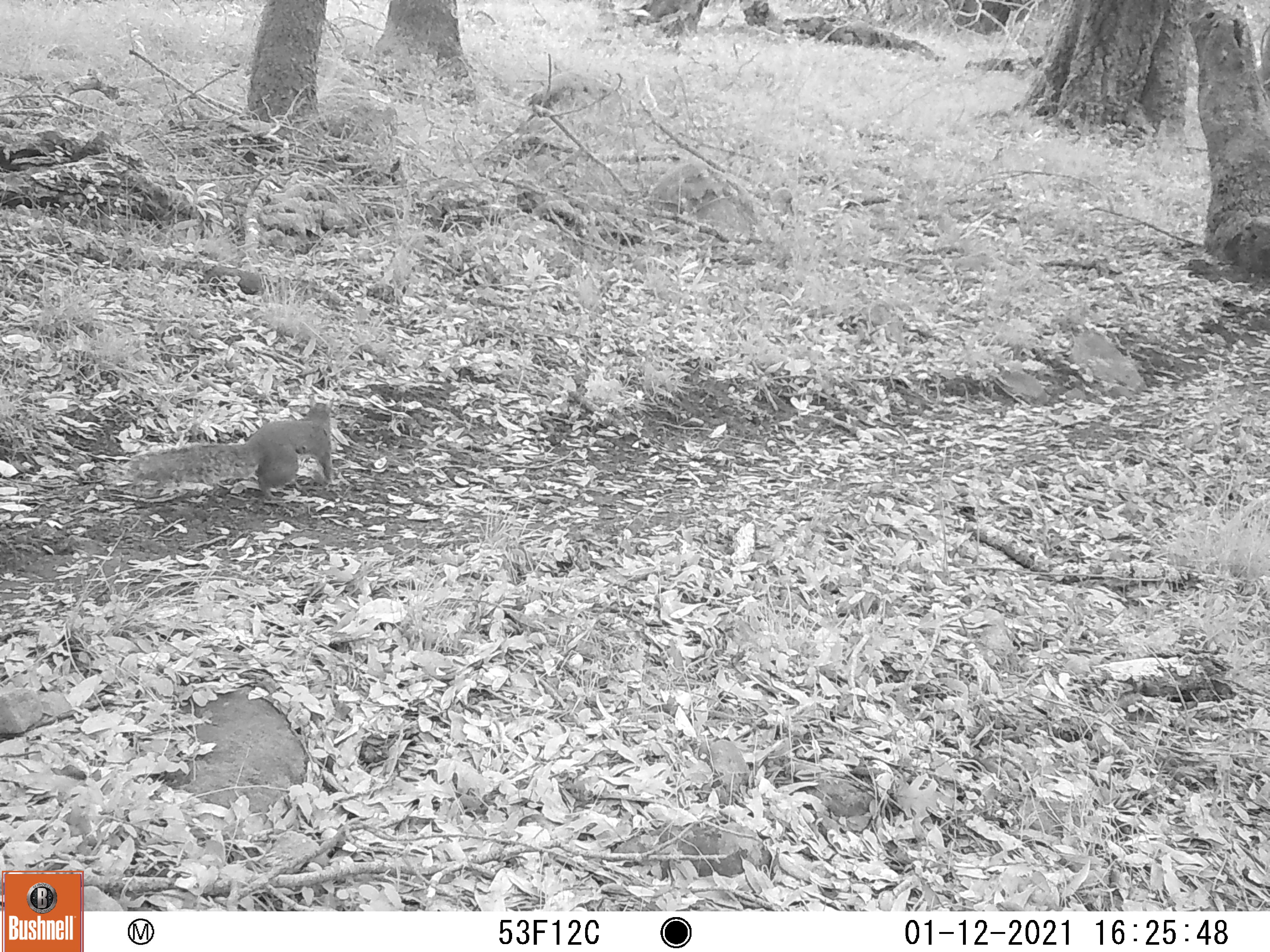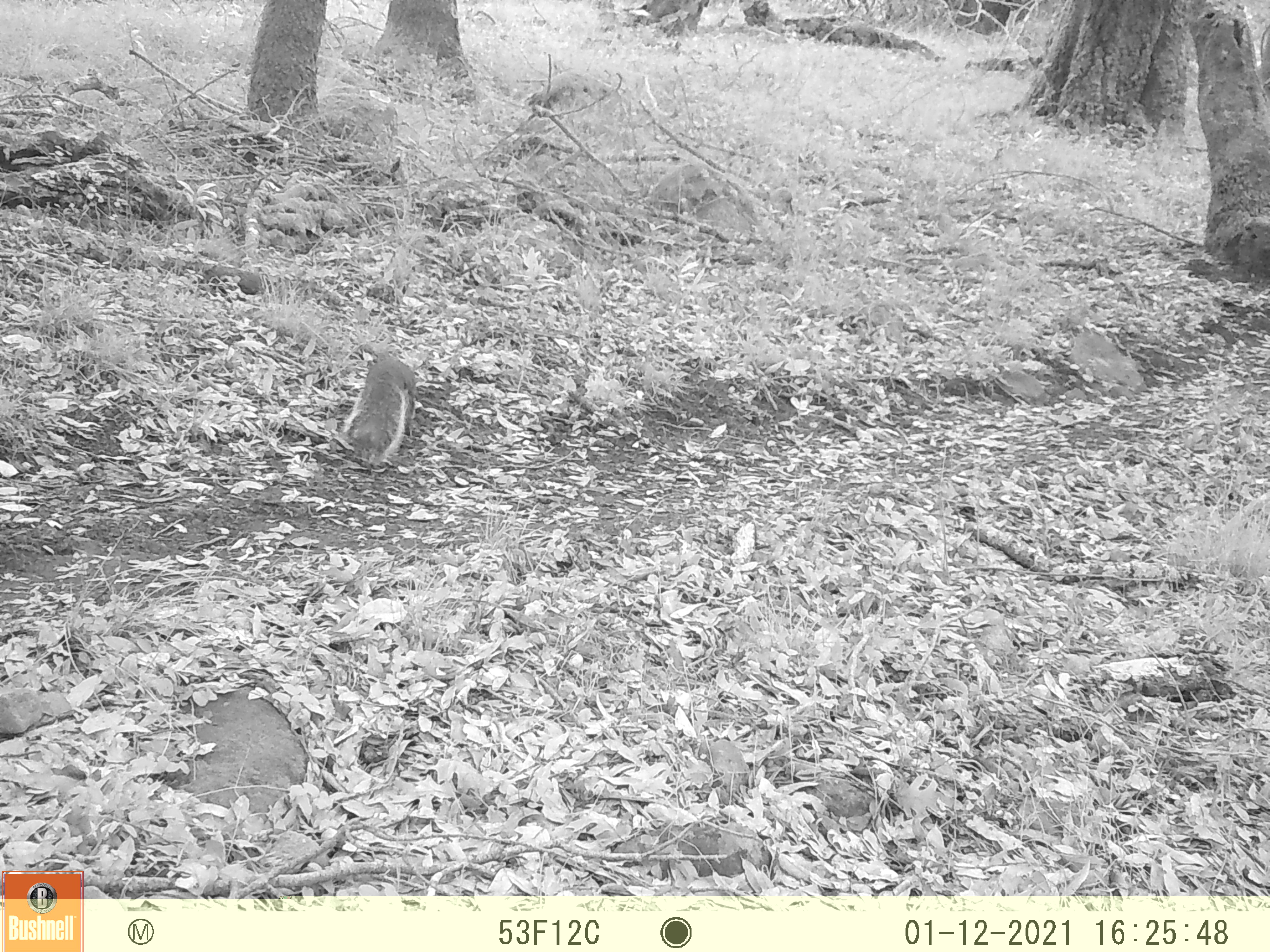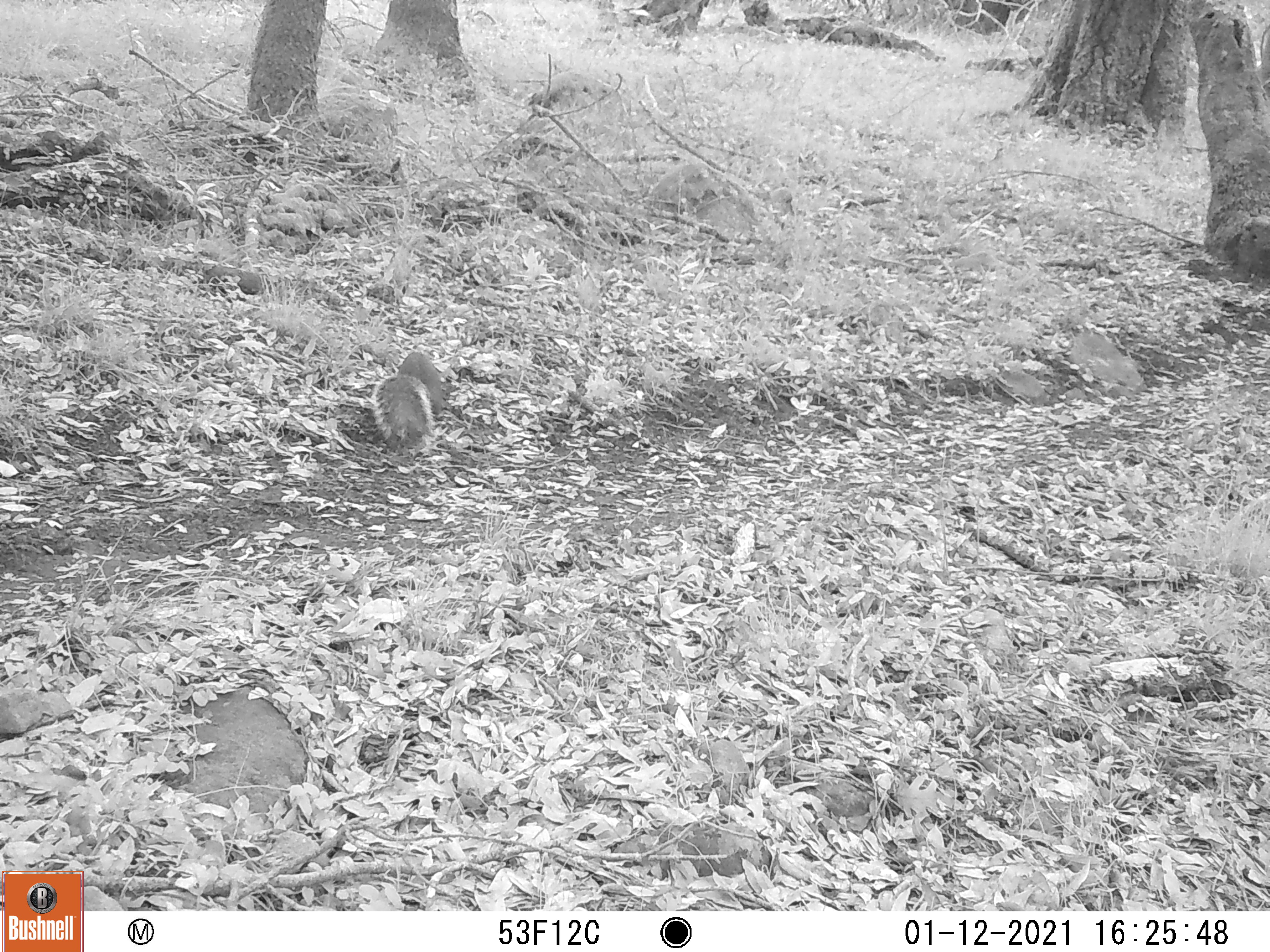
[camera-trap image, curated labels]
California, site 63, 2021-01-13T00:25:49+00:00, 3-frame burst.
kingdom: Animalia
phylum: Chordata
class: Mammalia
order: Rodentia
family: Sciuridae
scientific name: Sciuridae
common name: squirrel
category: unknown squirrel